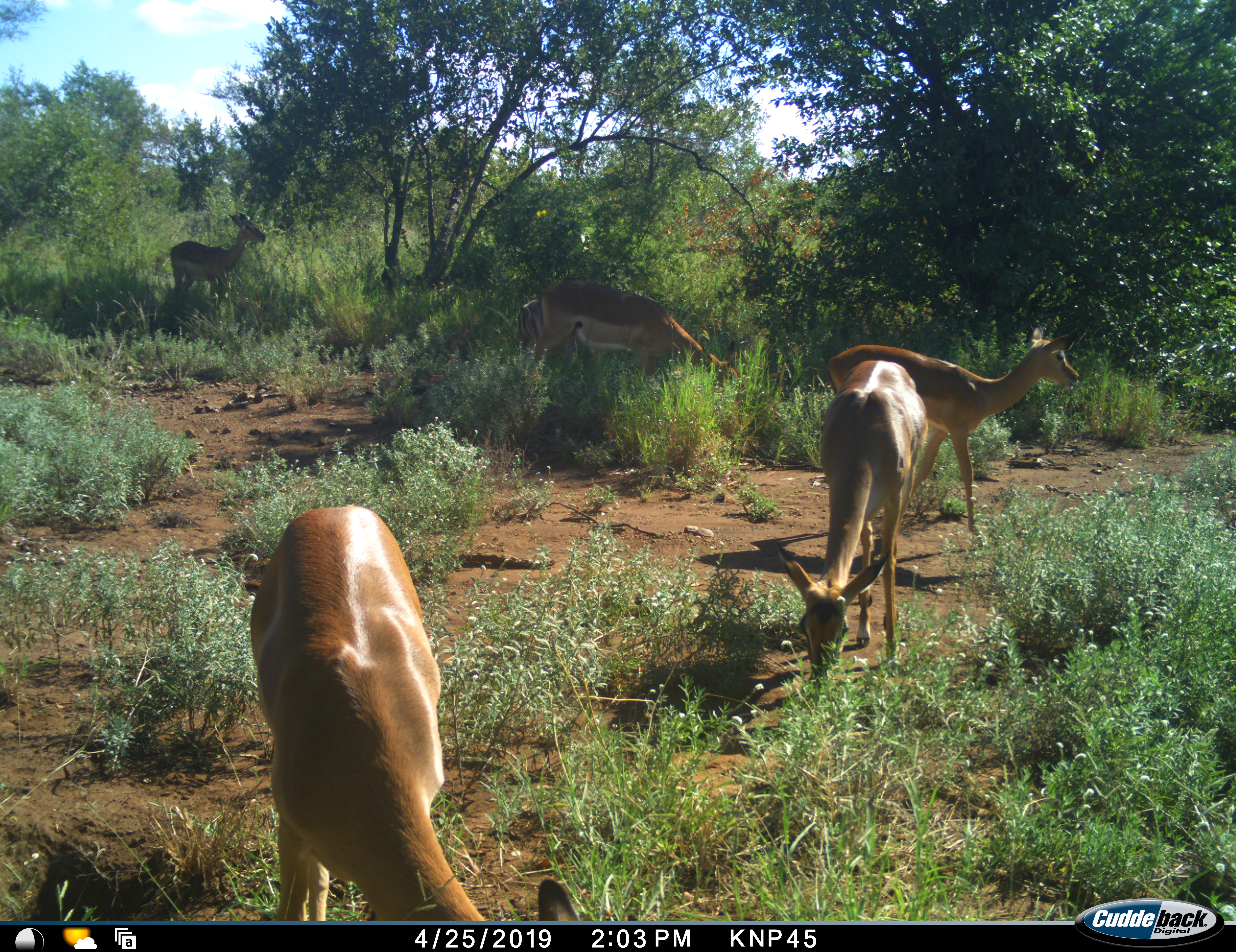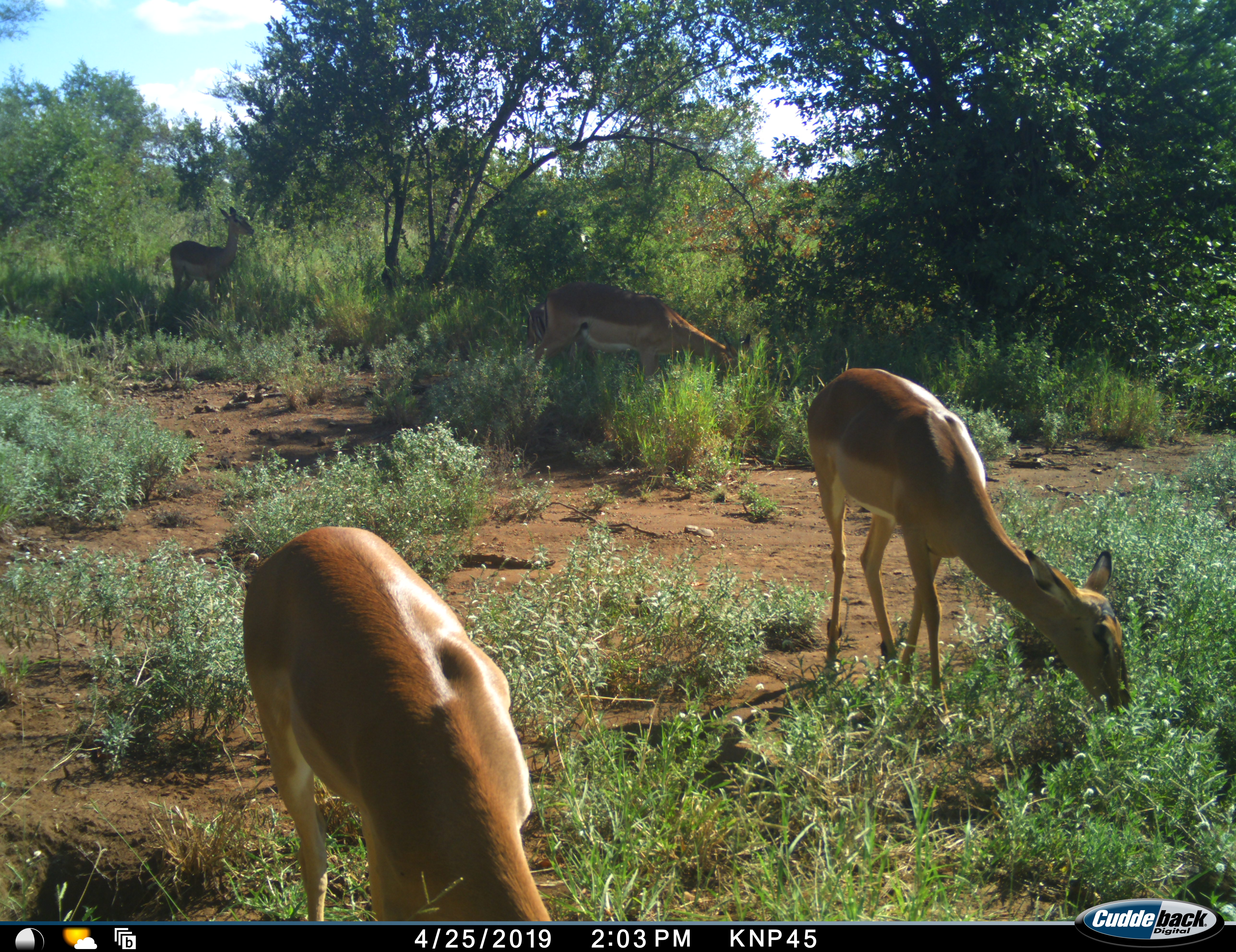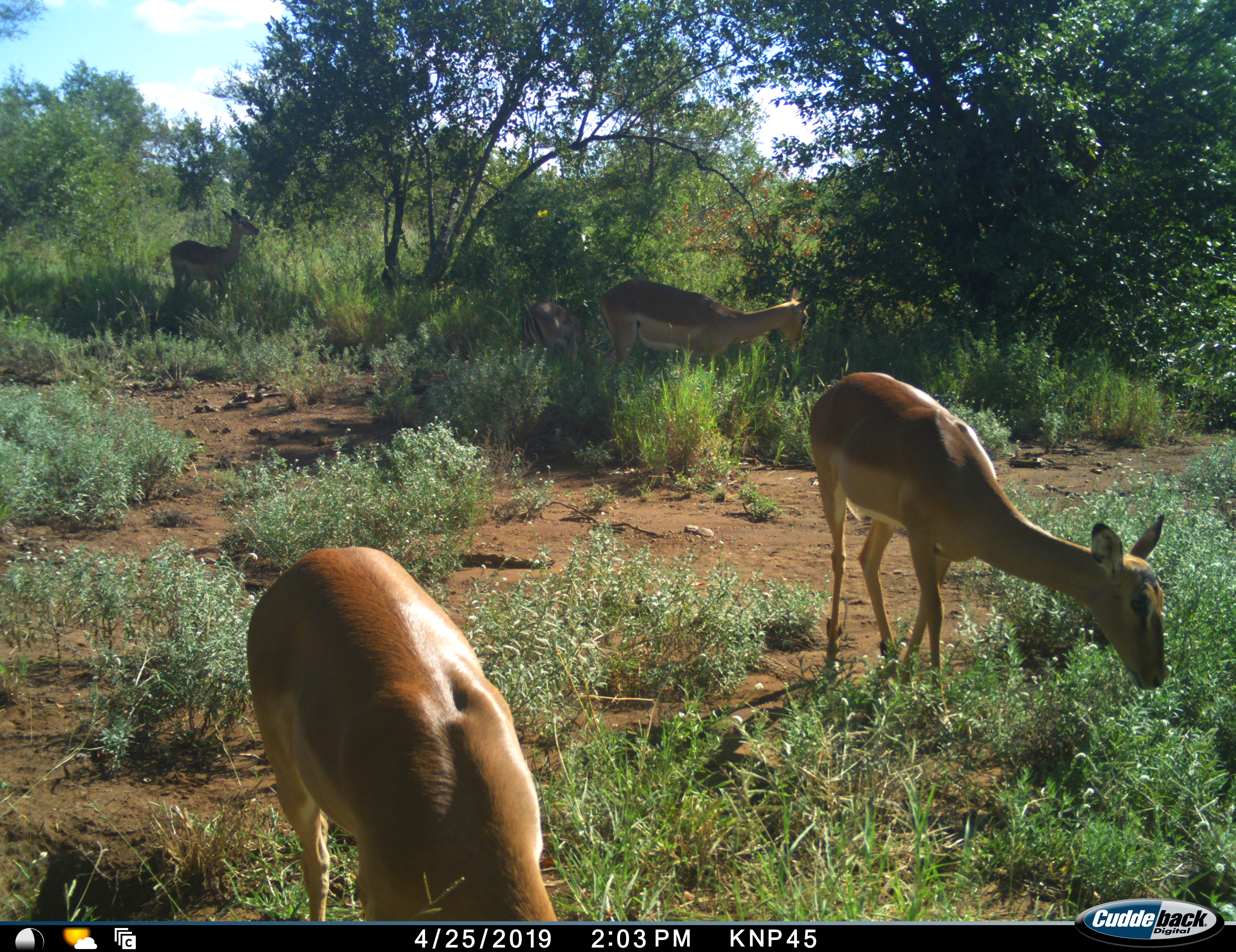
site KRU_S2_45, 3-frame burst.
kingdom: Animalia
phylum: Chordata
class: Mammalia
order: Artiodactyla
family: Bovidae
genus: Aepyceros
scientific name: Aepyceros melampus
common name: impala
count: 6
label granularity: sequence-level